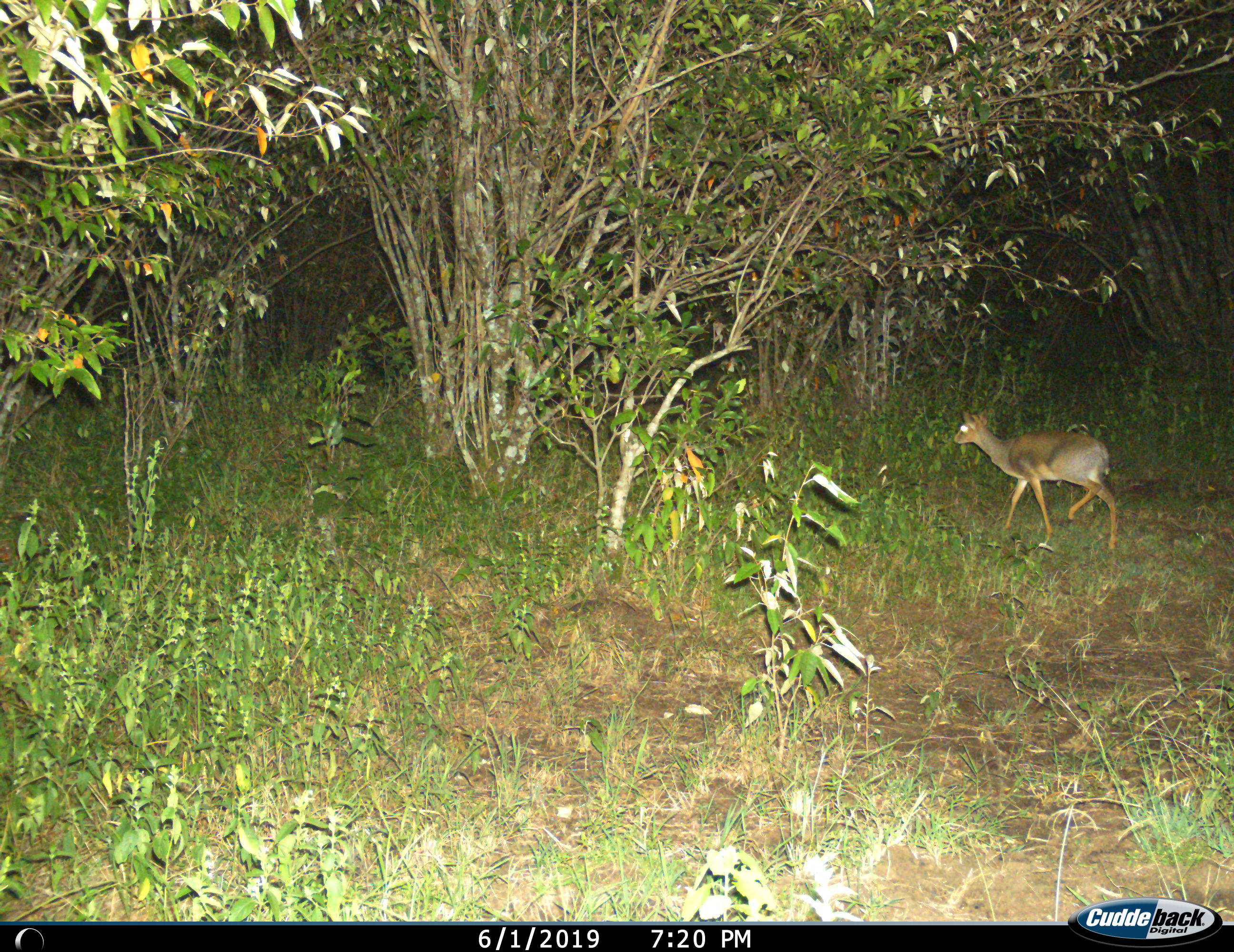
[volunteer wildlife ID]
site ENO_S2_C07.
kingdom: Animalia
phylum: Chordata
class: Mammalia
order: Artiodactyla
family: Bovidae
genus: Madoqua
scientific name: Madoqua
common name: dik-dik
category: dikdik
Dikdik (dik-dik) (Madoqua), count 1. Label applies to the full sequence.